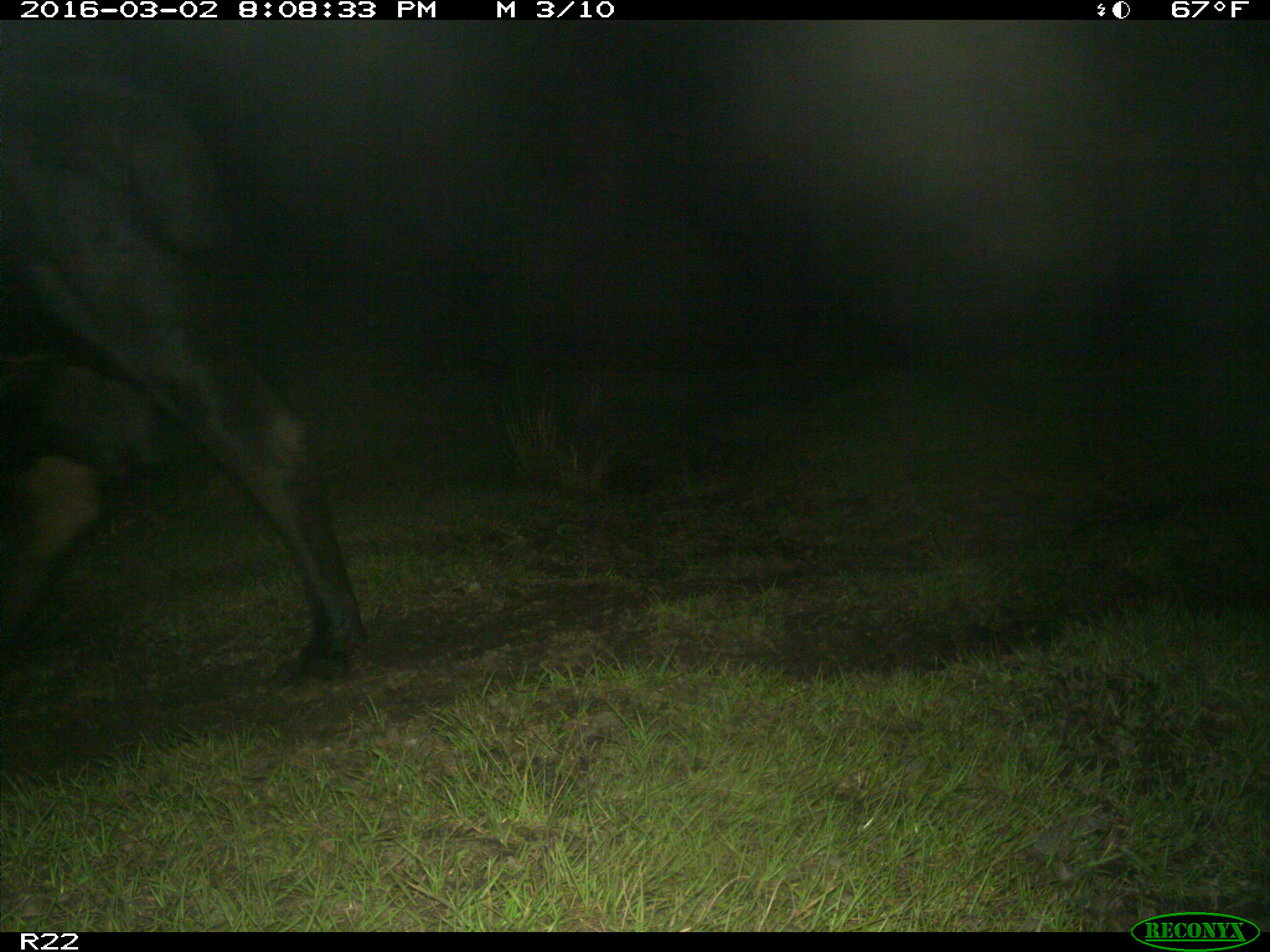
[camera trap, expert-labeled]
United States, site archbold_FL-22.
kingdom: Animalia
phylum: Chordata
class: Mammalia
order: Artiodactyla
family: Bovidae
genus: Bos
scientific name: Bos taurus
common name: domestic cow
Bos taurus (domestic cow).